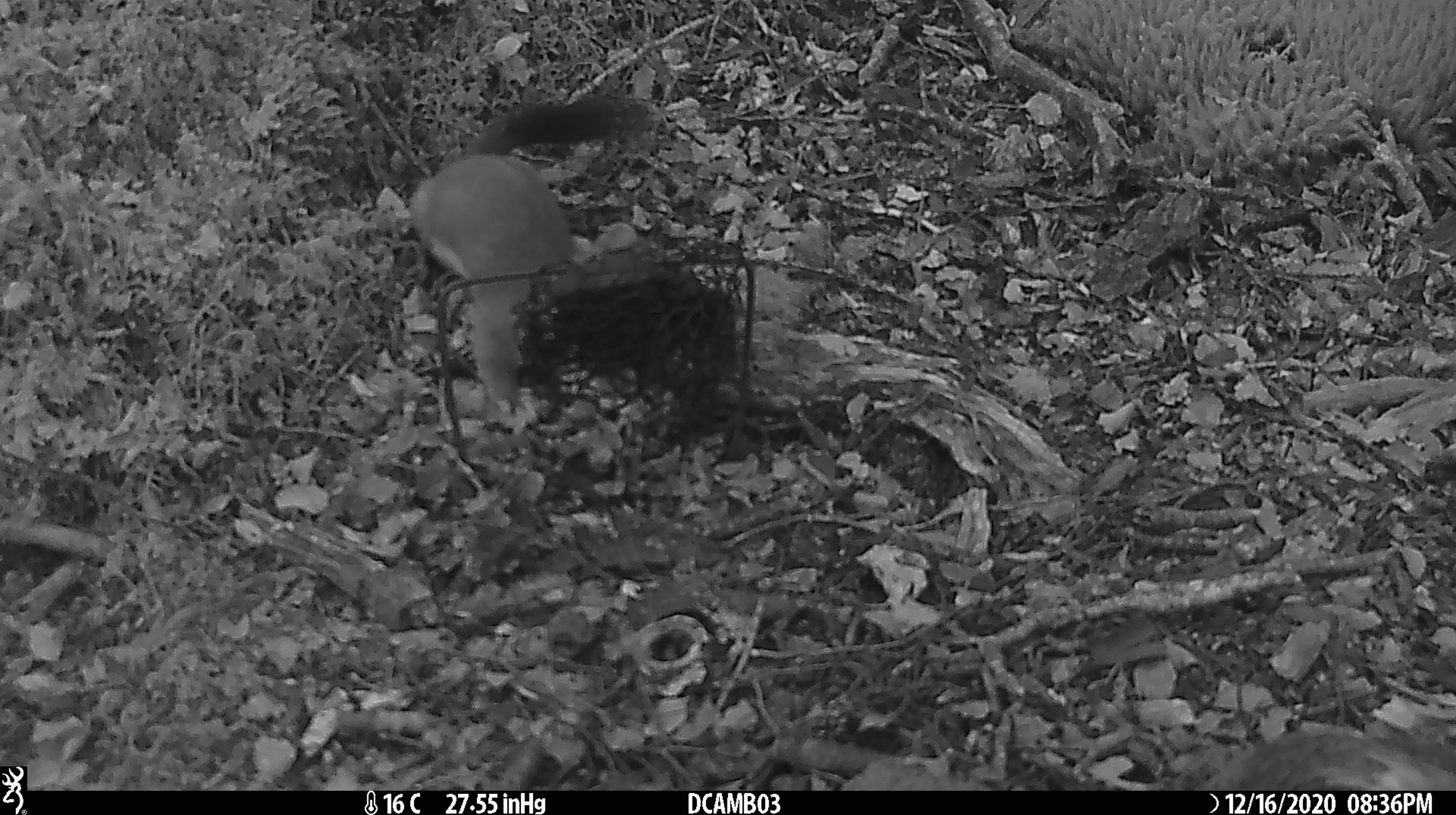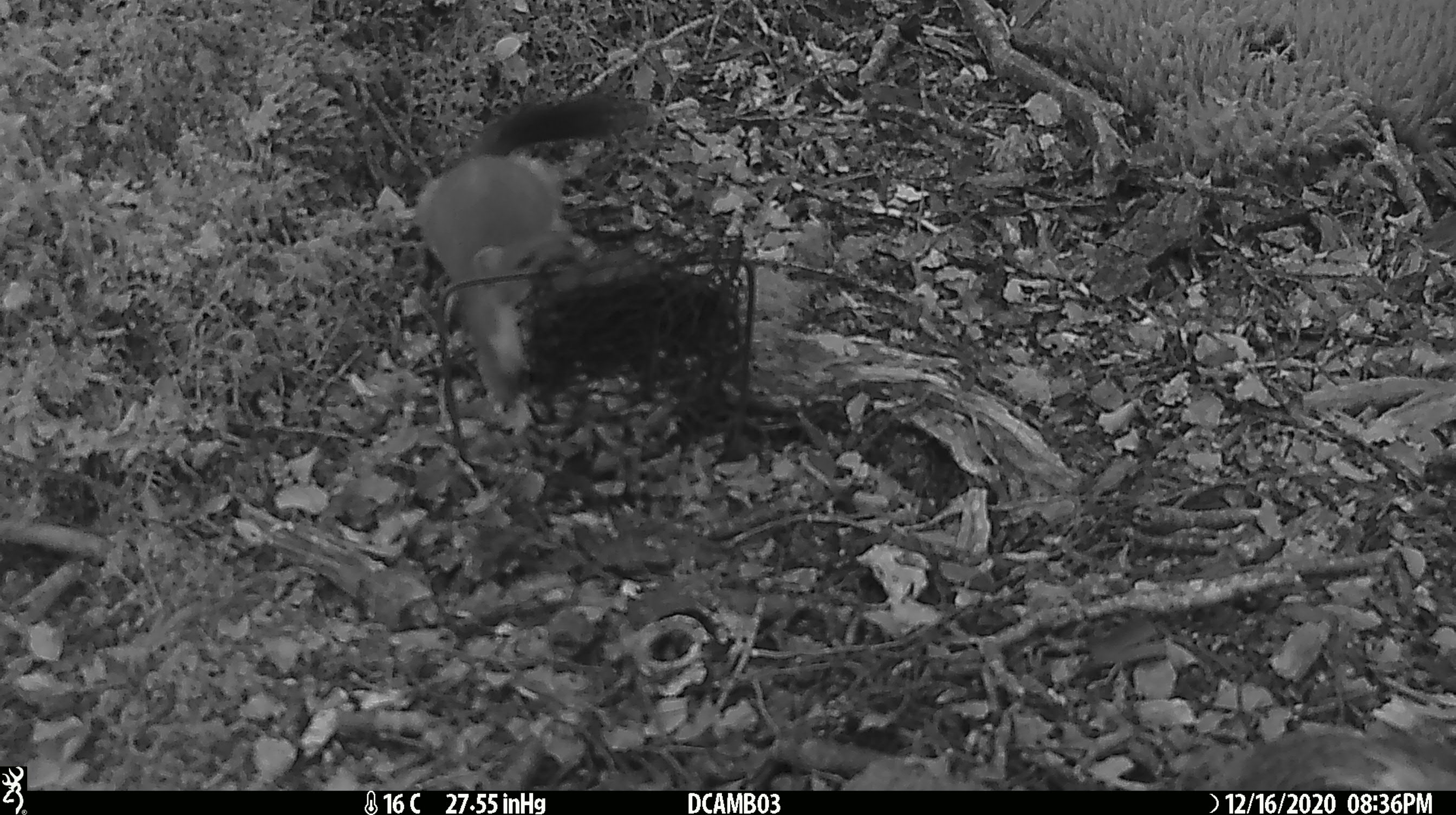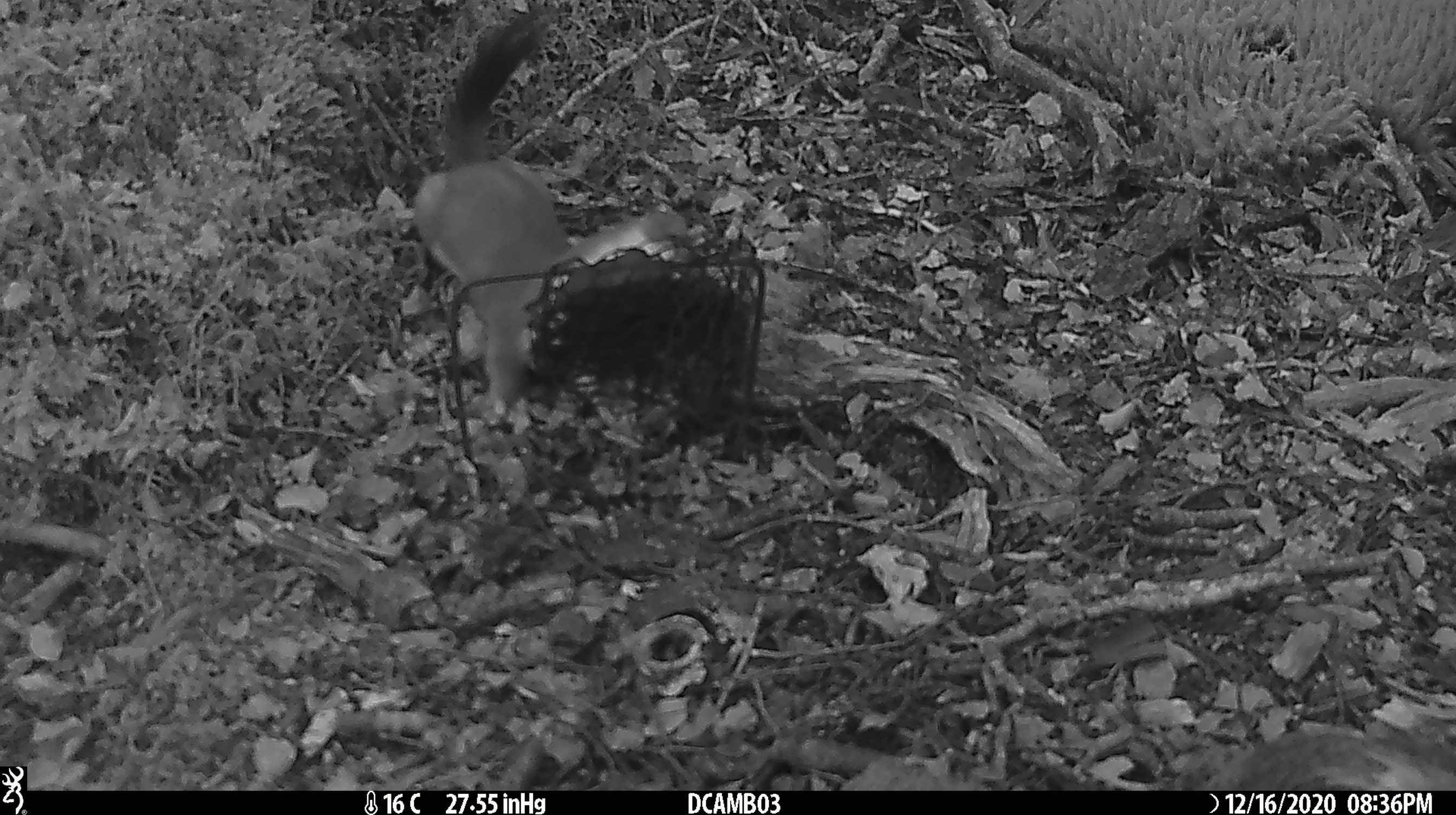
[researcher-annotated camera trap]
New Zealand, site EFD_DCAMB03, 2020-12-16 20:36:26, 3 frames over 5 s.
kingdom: Animalia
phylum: Chordata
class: Mammalia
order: Carnivora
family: Mustelidae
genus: Mustela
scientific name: Mustela erminea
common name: stoat